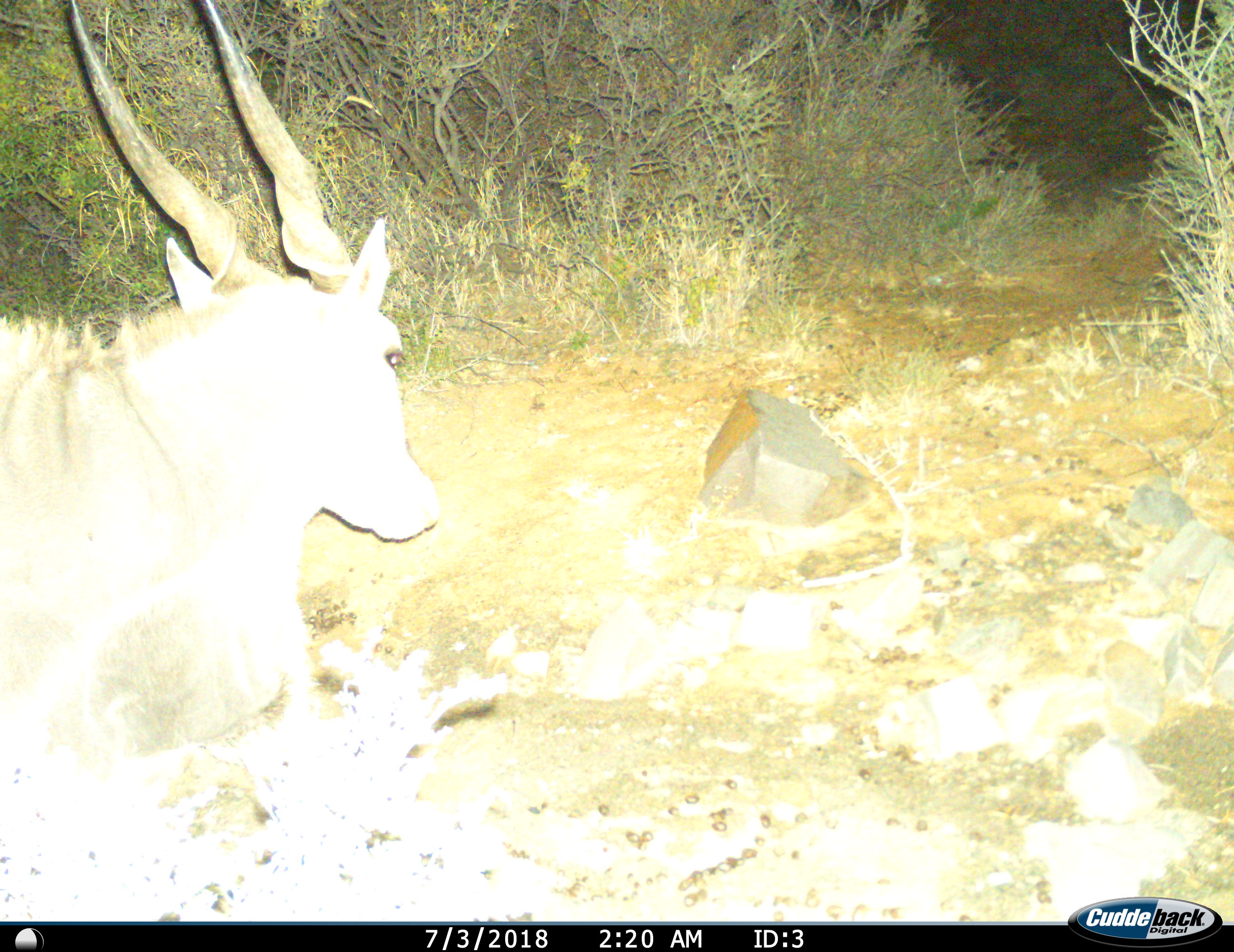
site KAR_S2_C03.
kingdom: Animalia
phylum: Chordata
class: Mammalia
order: Artiodactyla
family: Bovidae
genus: Tragelaphus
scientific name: Tragelaphus oryx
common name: eland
Eland (Tragelaphus oryx), count 1. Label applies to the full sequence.